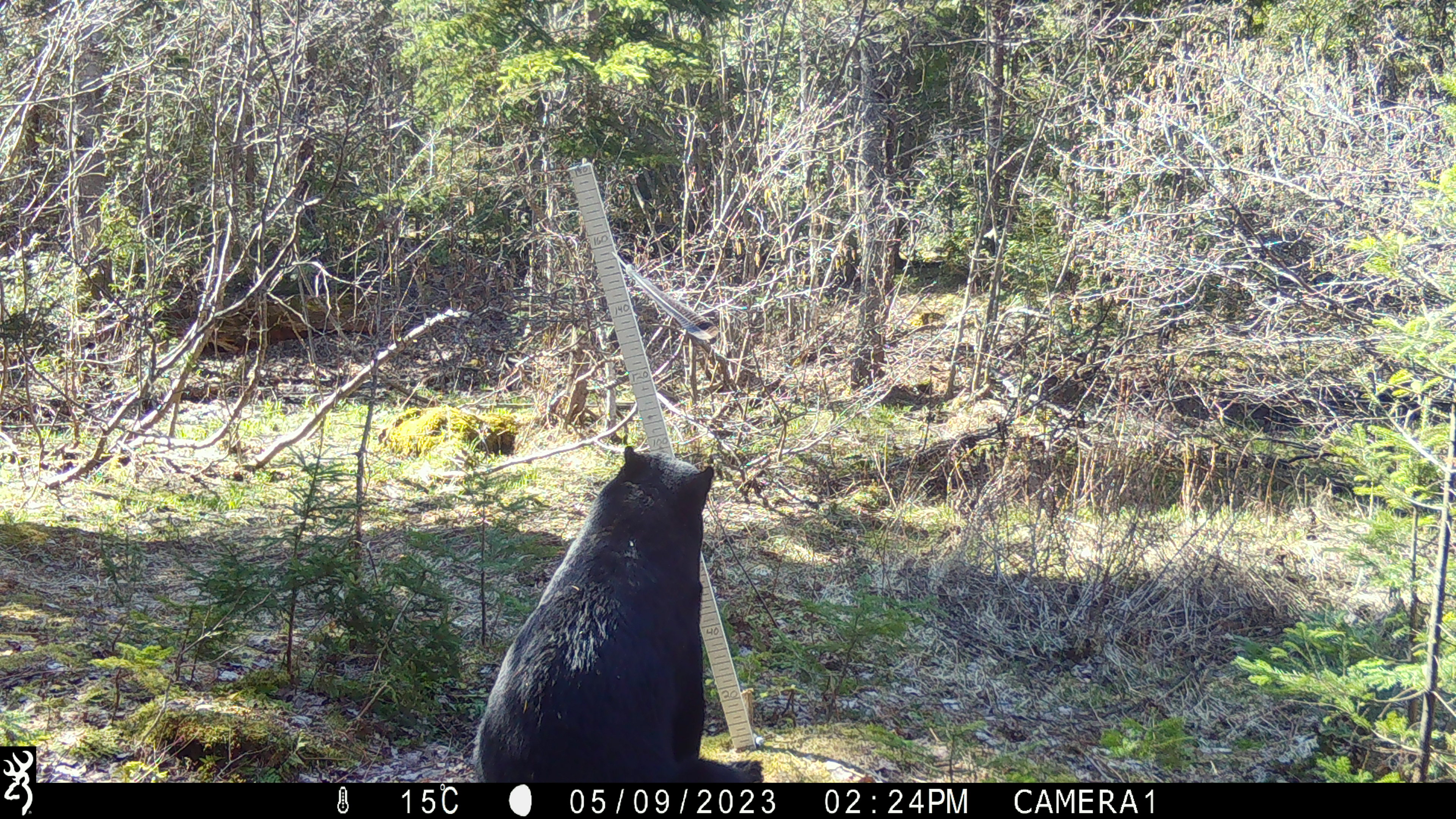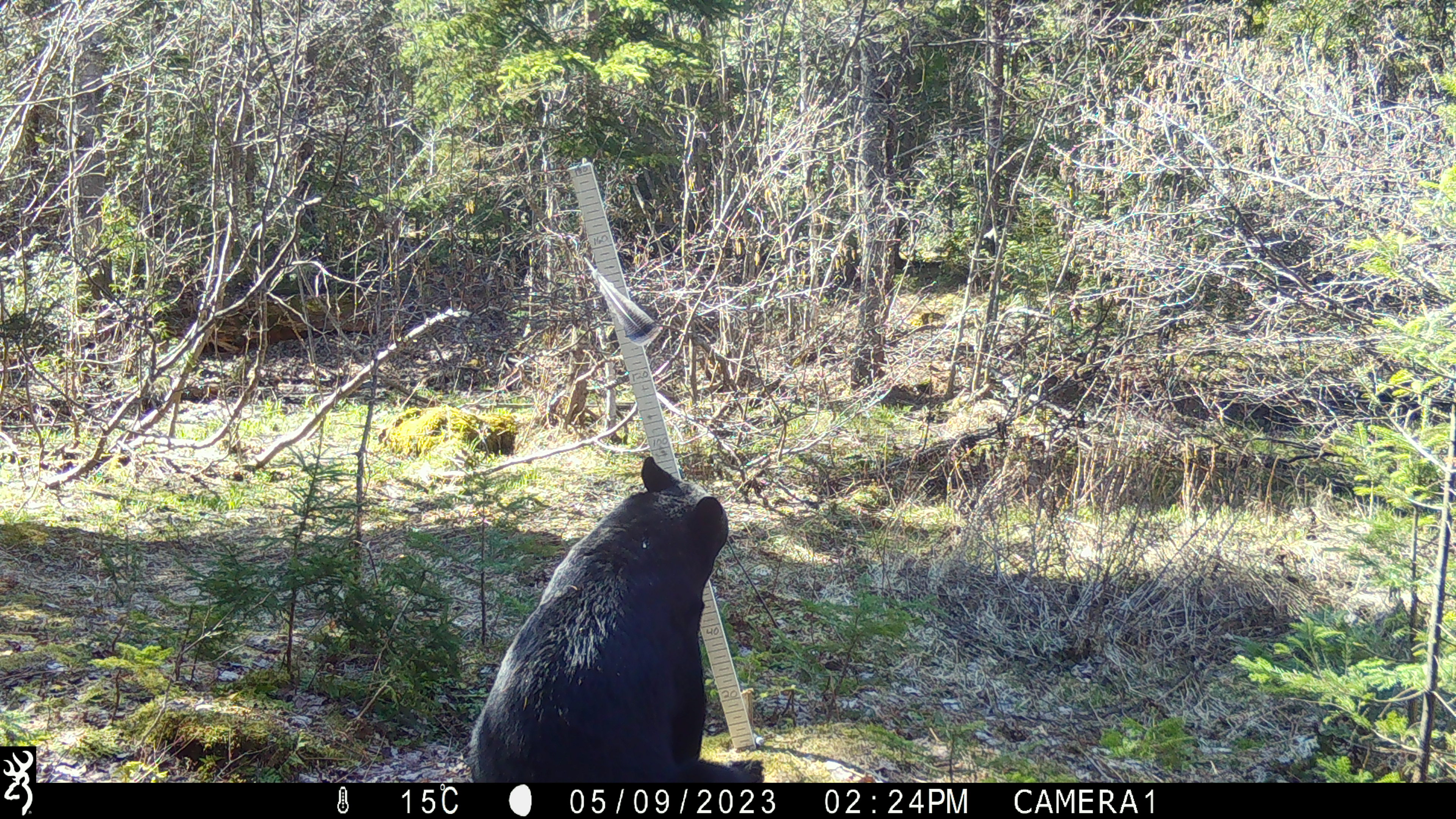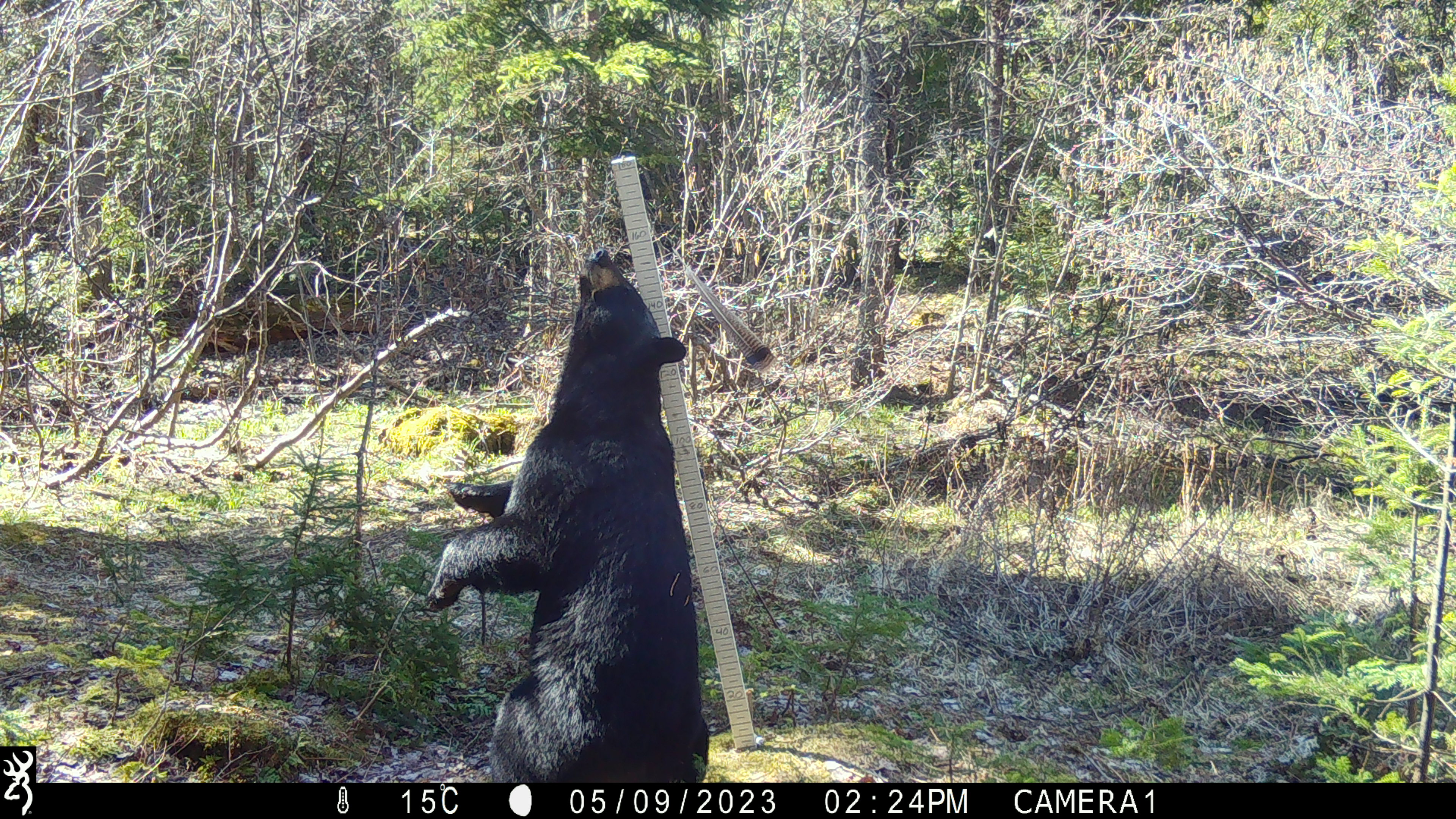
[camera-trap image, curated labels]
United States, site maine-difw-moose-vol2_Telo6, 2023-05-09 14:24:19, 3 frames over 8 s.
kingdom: Animalia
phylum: Chordata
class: Mammalia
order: Carnivora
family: Ursidae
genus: Ursus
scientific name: Ursus americanus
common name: black bear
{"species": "black bear (Ursus americanus)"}